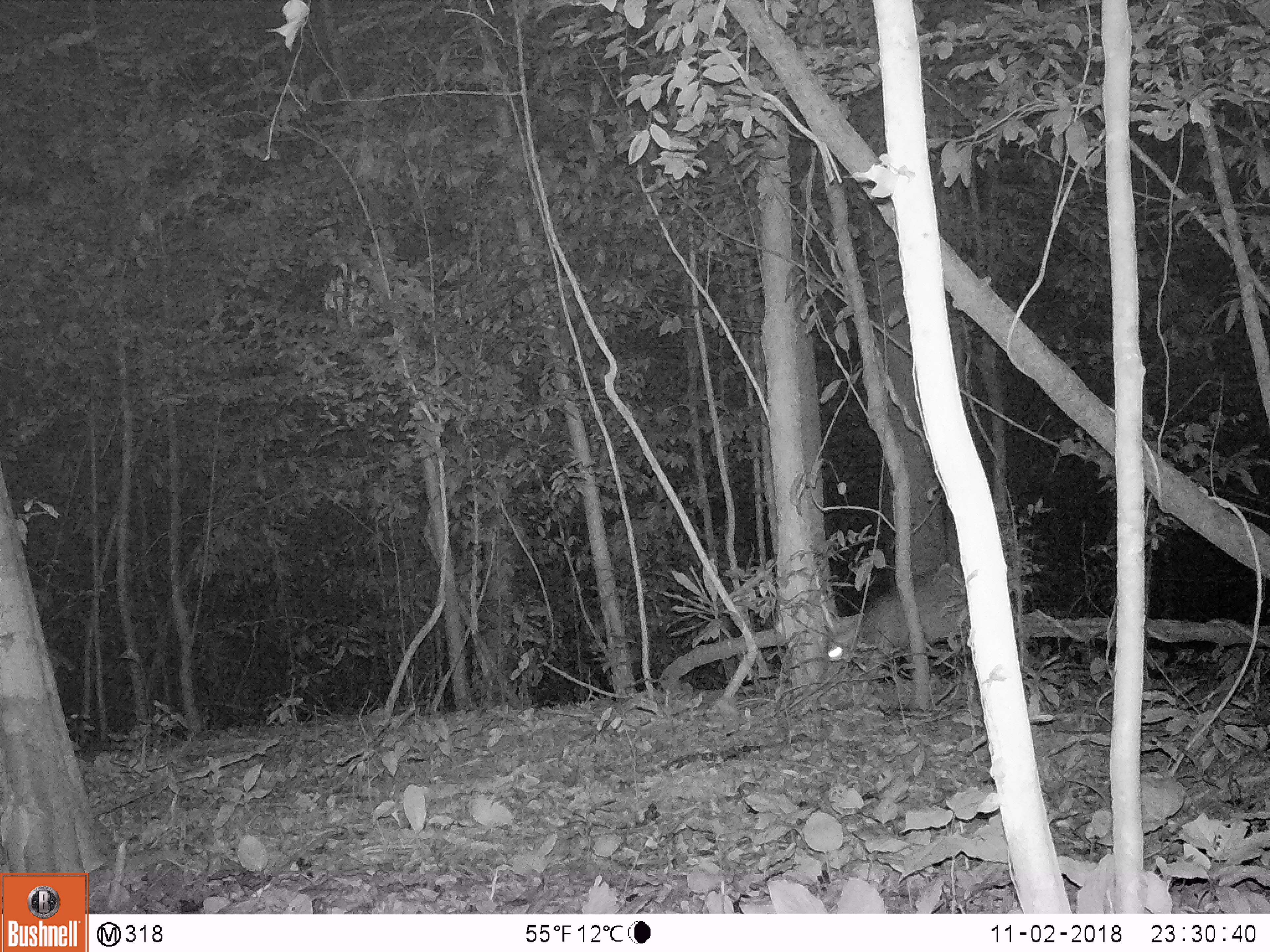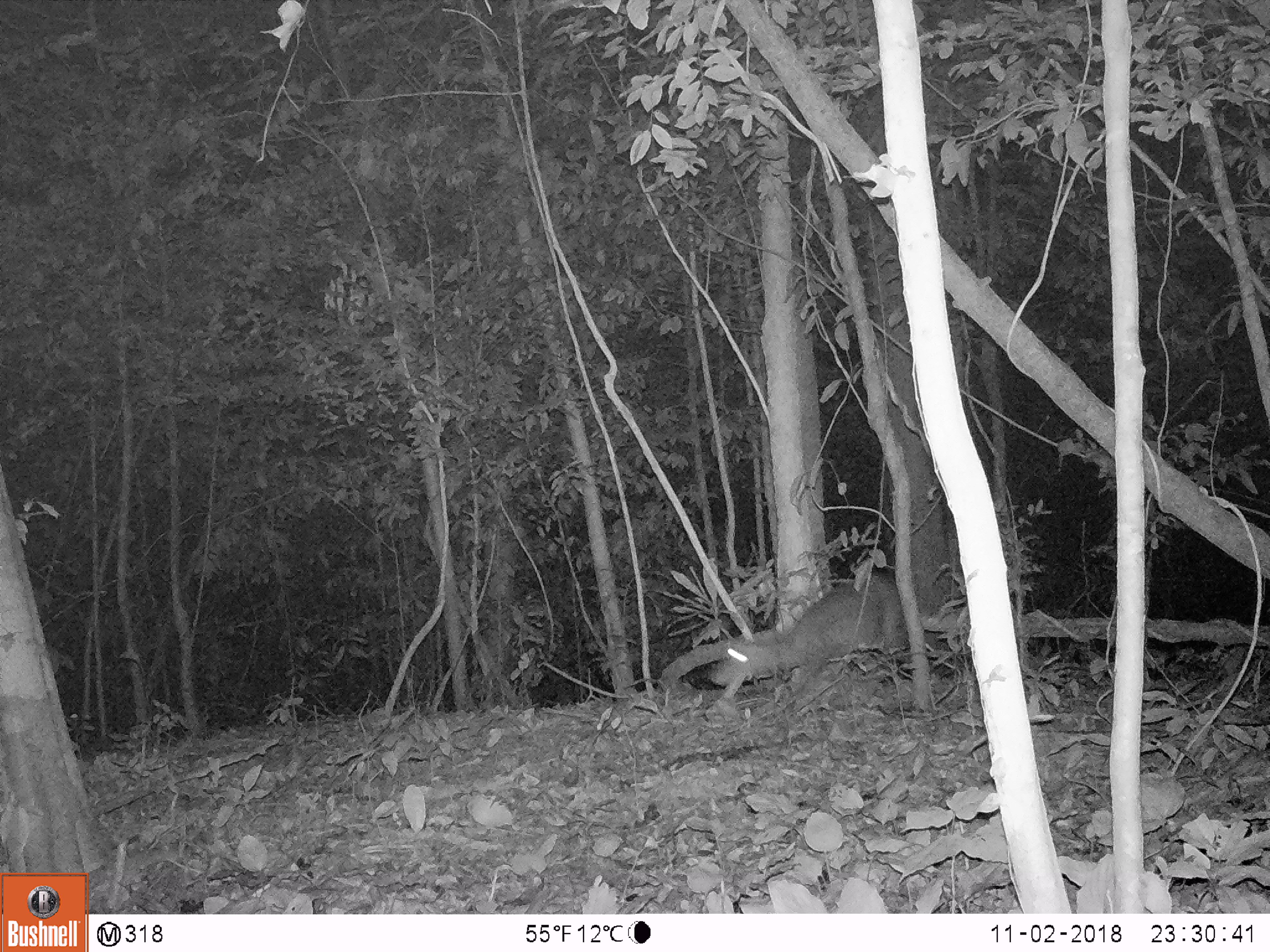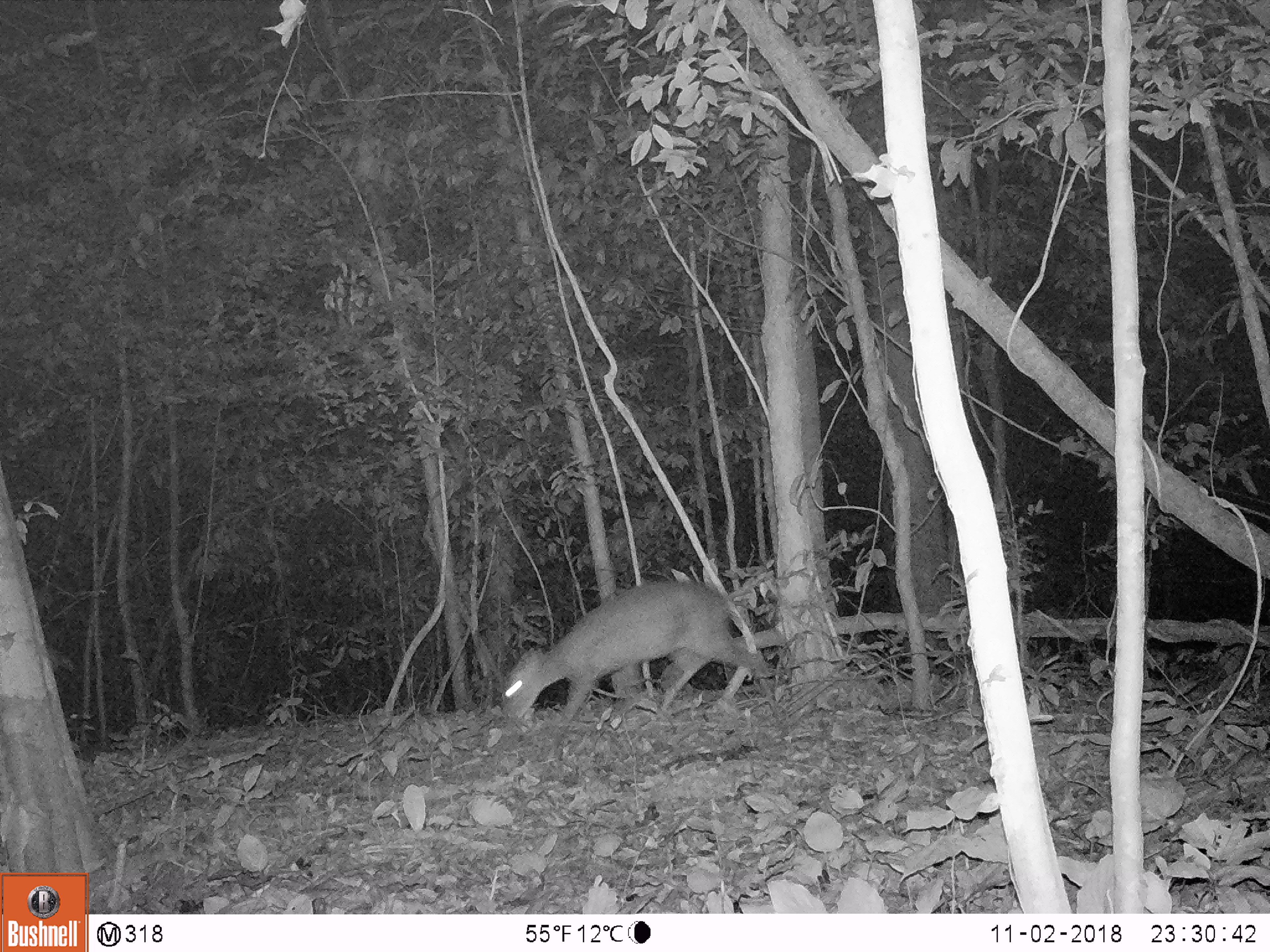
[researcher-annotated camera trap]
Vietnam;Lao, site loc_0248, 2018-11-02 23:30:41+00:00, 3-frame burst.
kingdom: Animalia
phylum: Chordata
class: Mammalia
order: Artiodactyla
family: Cervidae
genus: Muntiacus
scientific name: Muntiacus rooseveltorum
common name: roosevelt's muntjac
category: roosevelts muntjac group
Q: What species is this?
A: Roosevelts muntjac group (roosevelt's muntjac) (Muntiacus rooseveltorum).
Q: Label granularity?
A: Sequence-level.